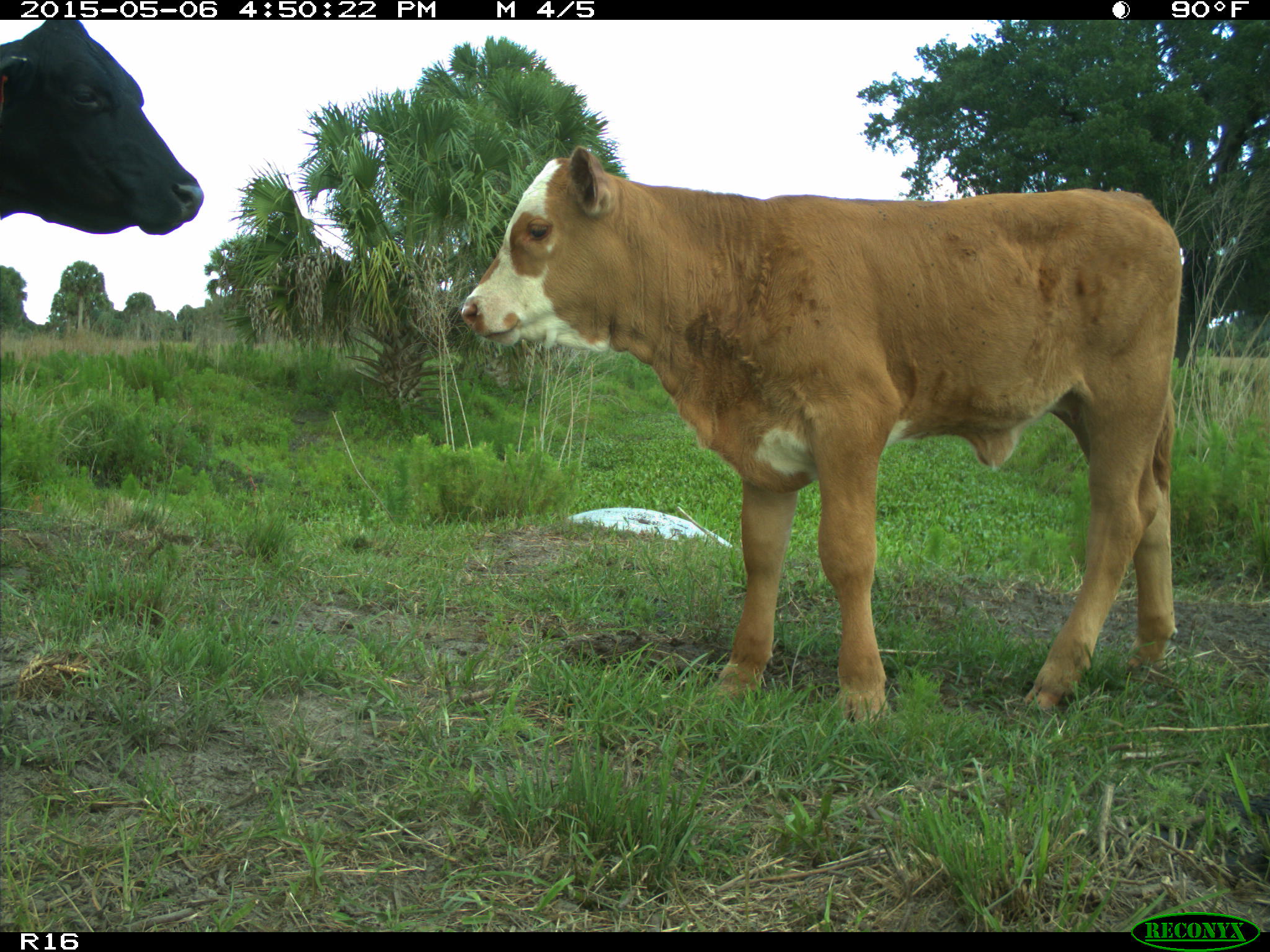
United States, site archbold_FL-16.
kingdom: Animalia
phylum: Chordata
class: Mammalia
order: Artiodactyla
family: Bovidae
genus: Bos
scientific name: Bos taurus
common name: domestic cow